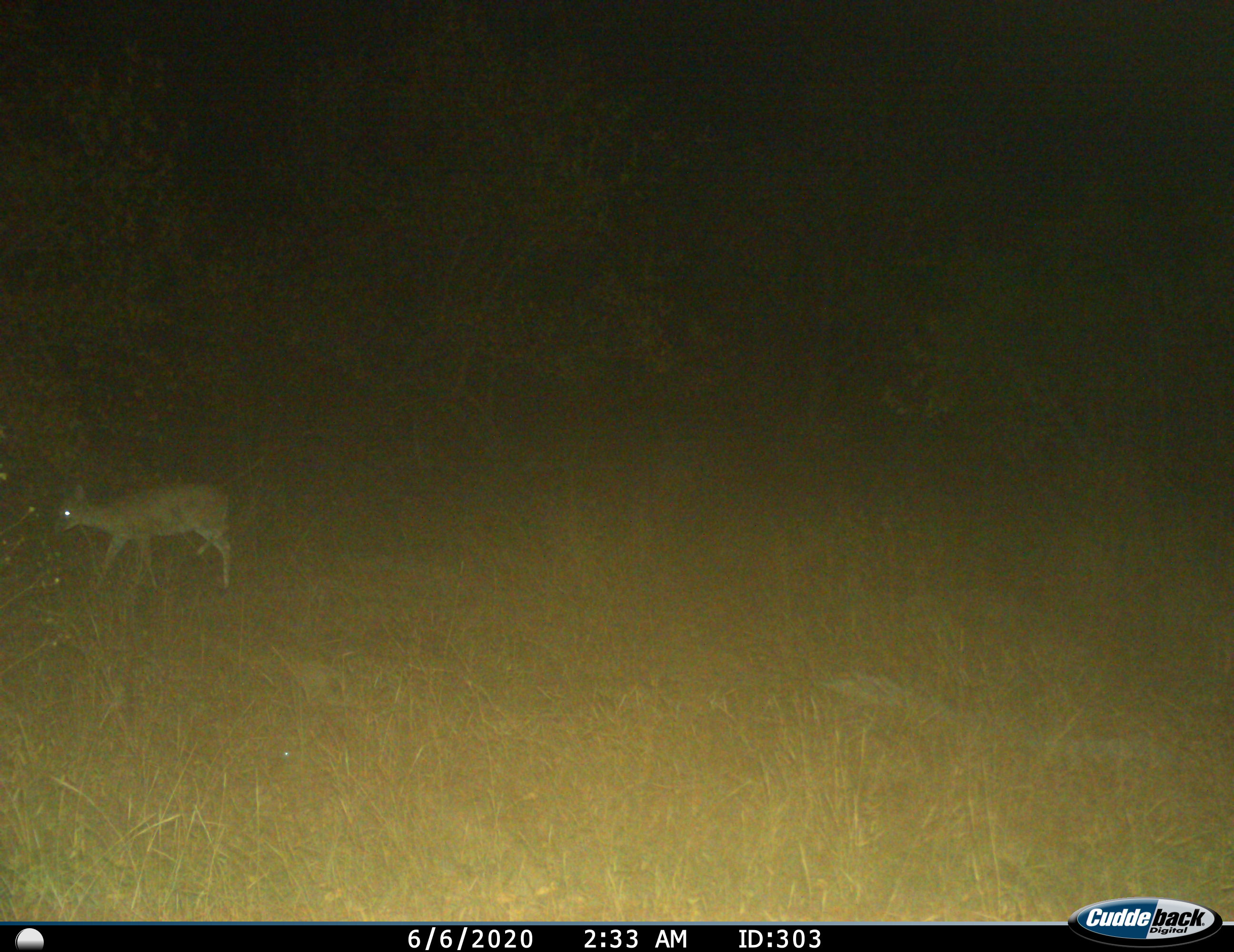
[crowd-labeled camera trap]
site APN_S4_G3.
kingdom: Animalia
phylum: Chordata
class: Mammalia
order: Artiodactyla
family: Bovidae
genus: Sylvicapra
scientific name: Sylvicapra grimmia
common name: common duiker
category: duikercommongrey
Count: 1.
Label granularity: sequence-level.